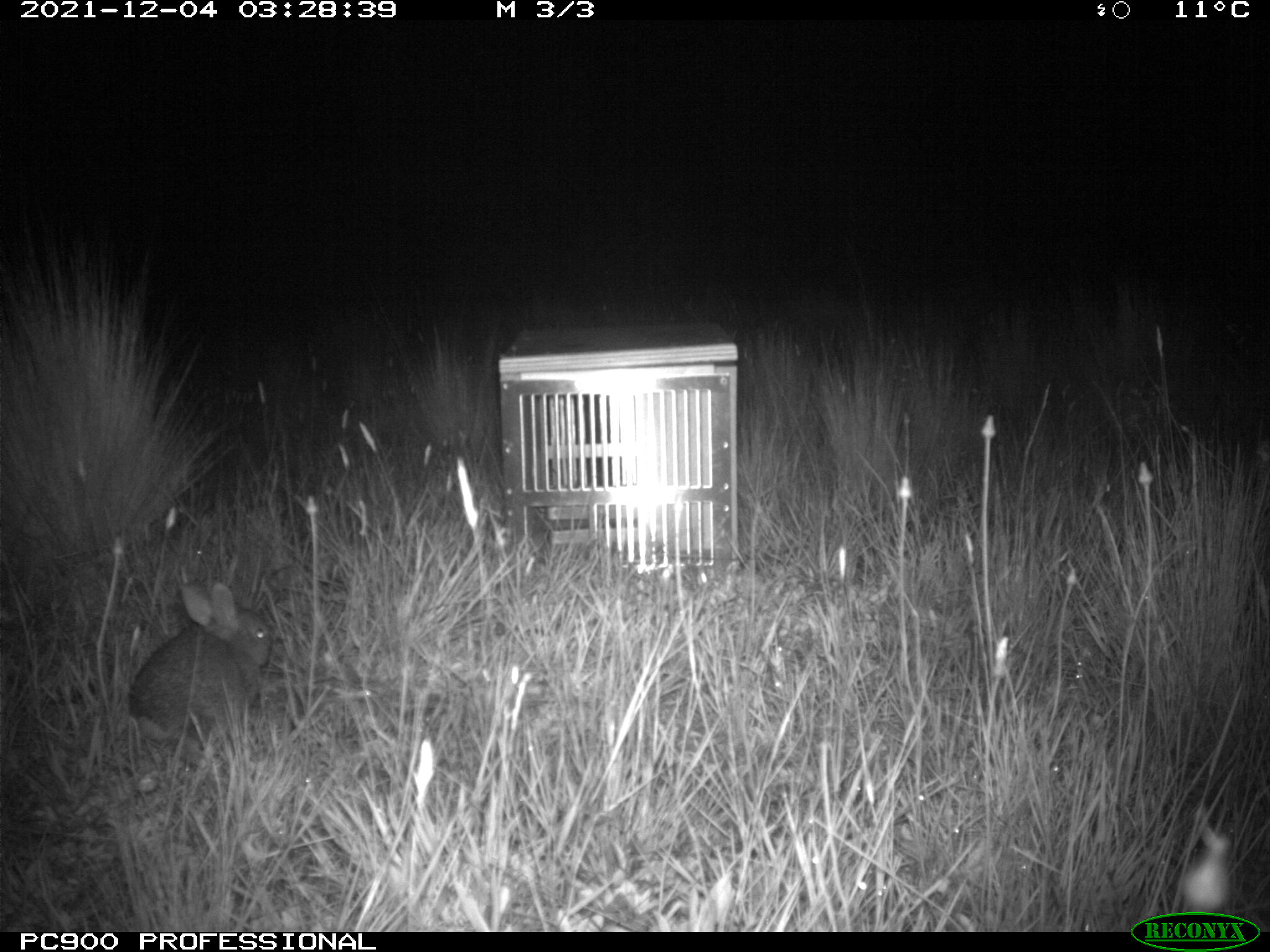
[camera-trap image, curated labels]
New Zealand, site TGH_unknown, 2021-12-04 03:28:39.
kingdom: Animalia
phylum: Chordata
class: Mammalia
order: Lagomorpha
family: Leporidae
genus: Oryctolagus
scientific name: Oryctolagus cuniculus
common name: european rabbit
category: rabbit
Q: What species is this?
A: Rabbit (european rabbit) (Oryctolagus cuniculus).